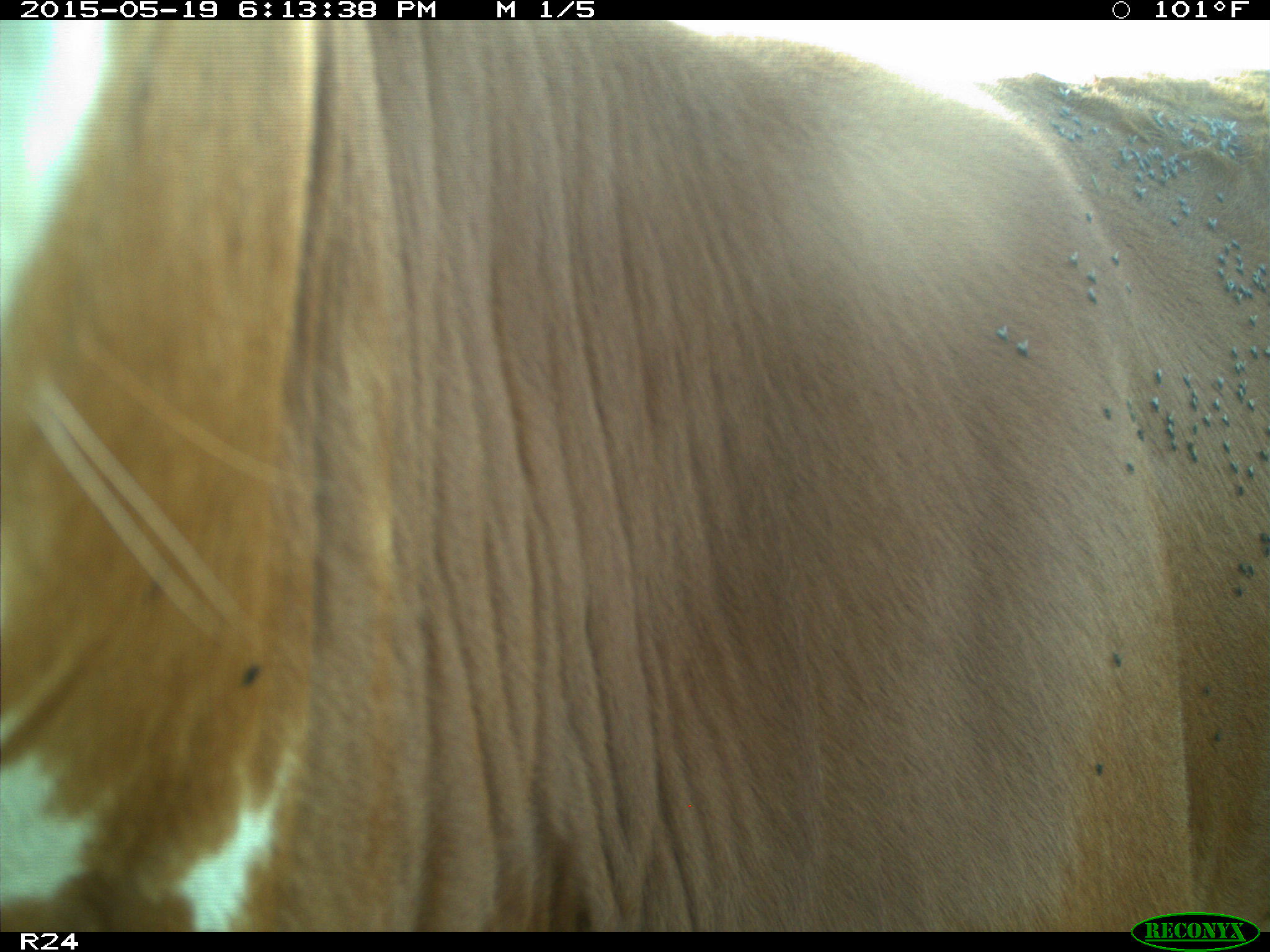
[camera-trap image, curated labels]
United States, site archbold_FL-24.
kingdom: Animalia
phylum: Chordata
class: Mammalia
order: Artiodactyla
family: Bovidae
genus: Bos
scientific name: Bos taurus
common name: domestic cow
Bos taurus (domestic cow).